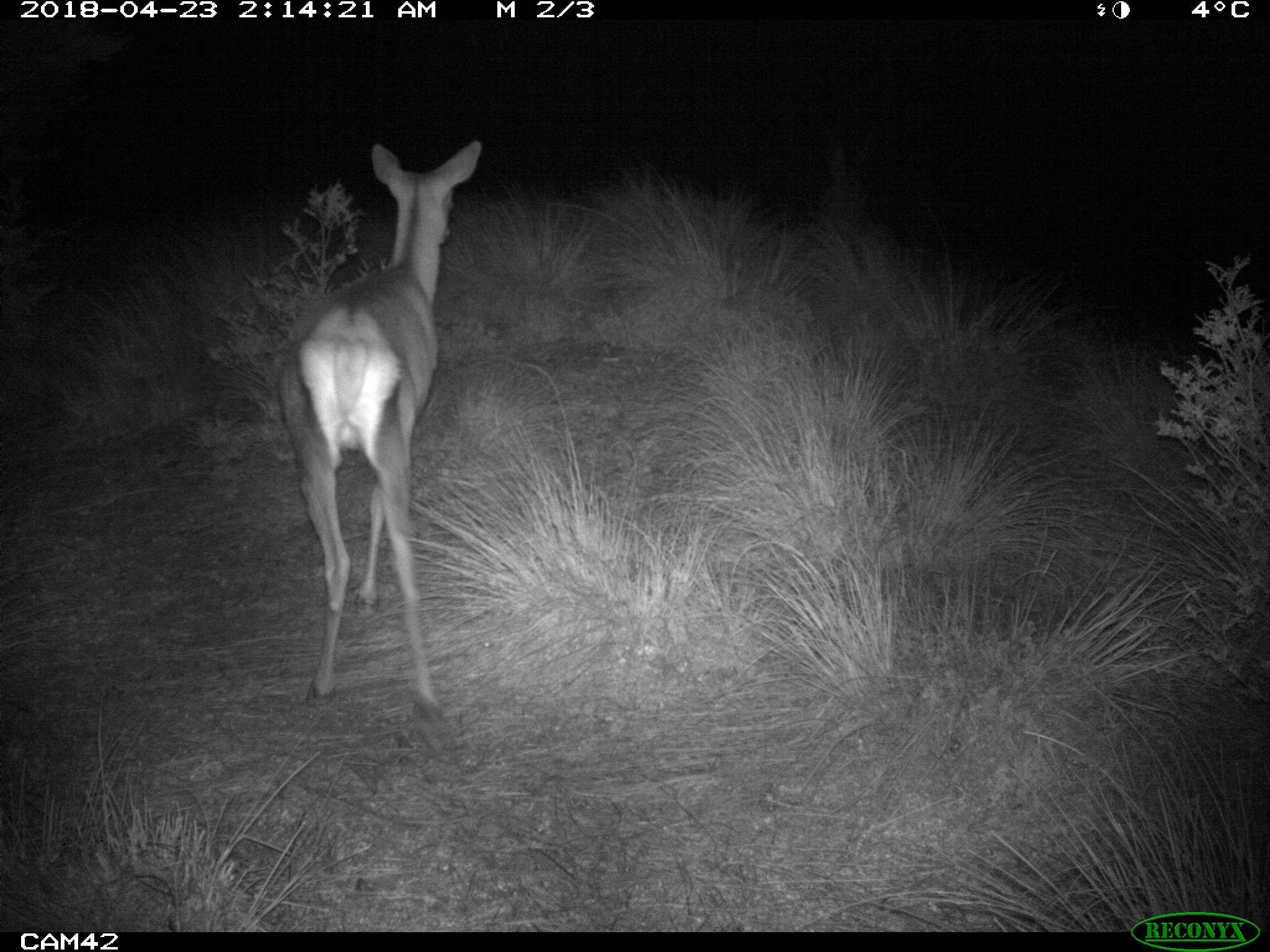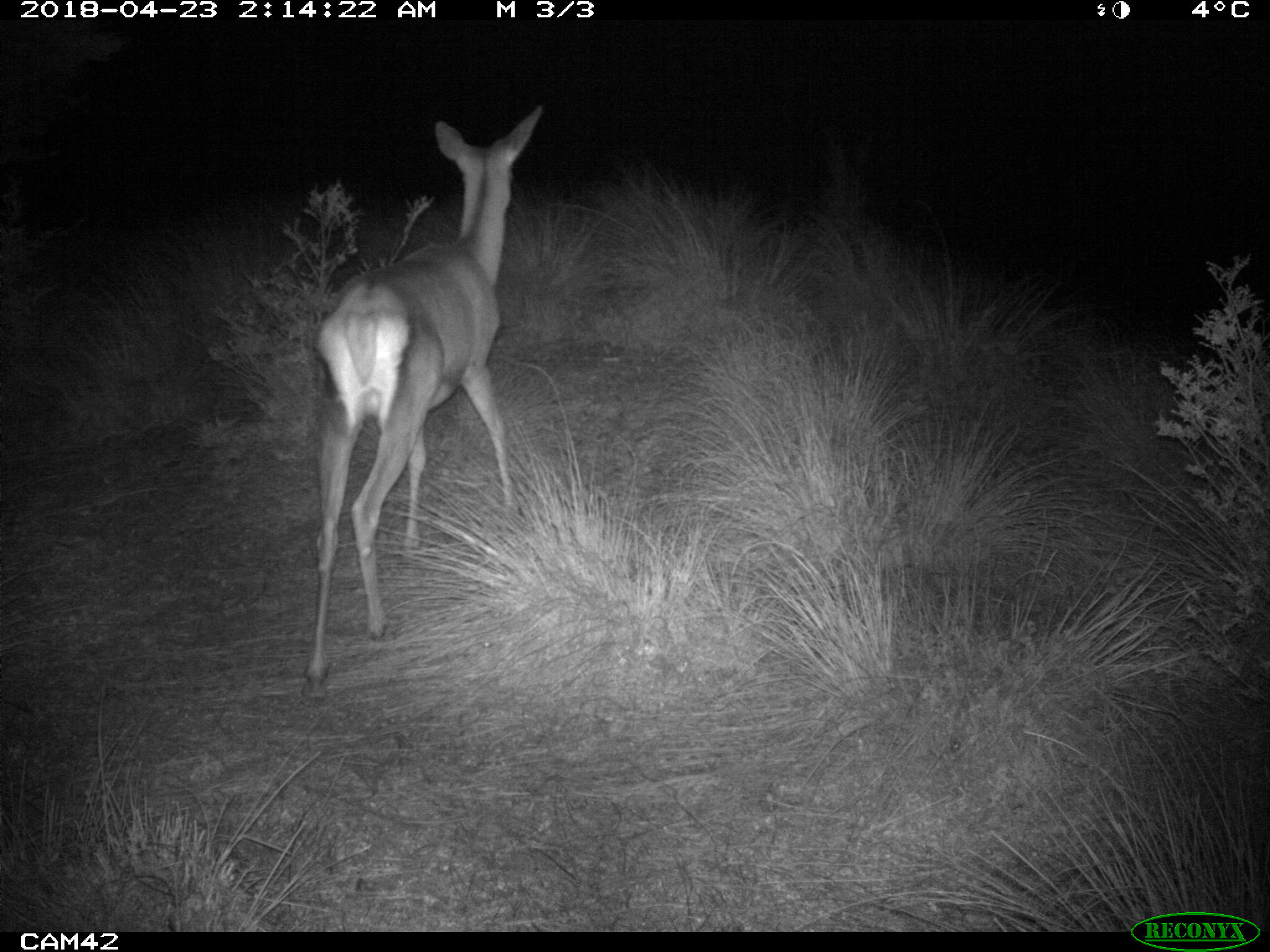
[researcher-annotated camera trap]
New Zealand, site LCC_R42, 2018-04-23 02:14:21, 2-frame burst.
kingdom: Animalia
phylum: Chordata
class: Mammalia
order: Artiodactyla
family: Cervidae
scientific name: Cervidae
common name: deer